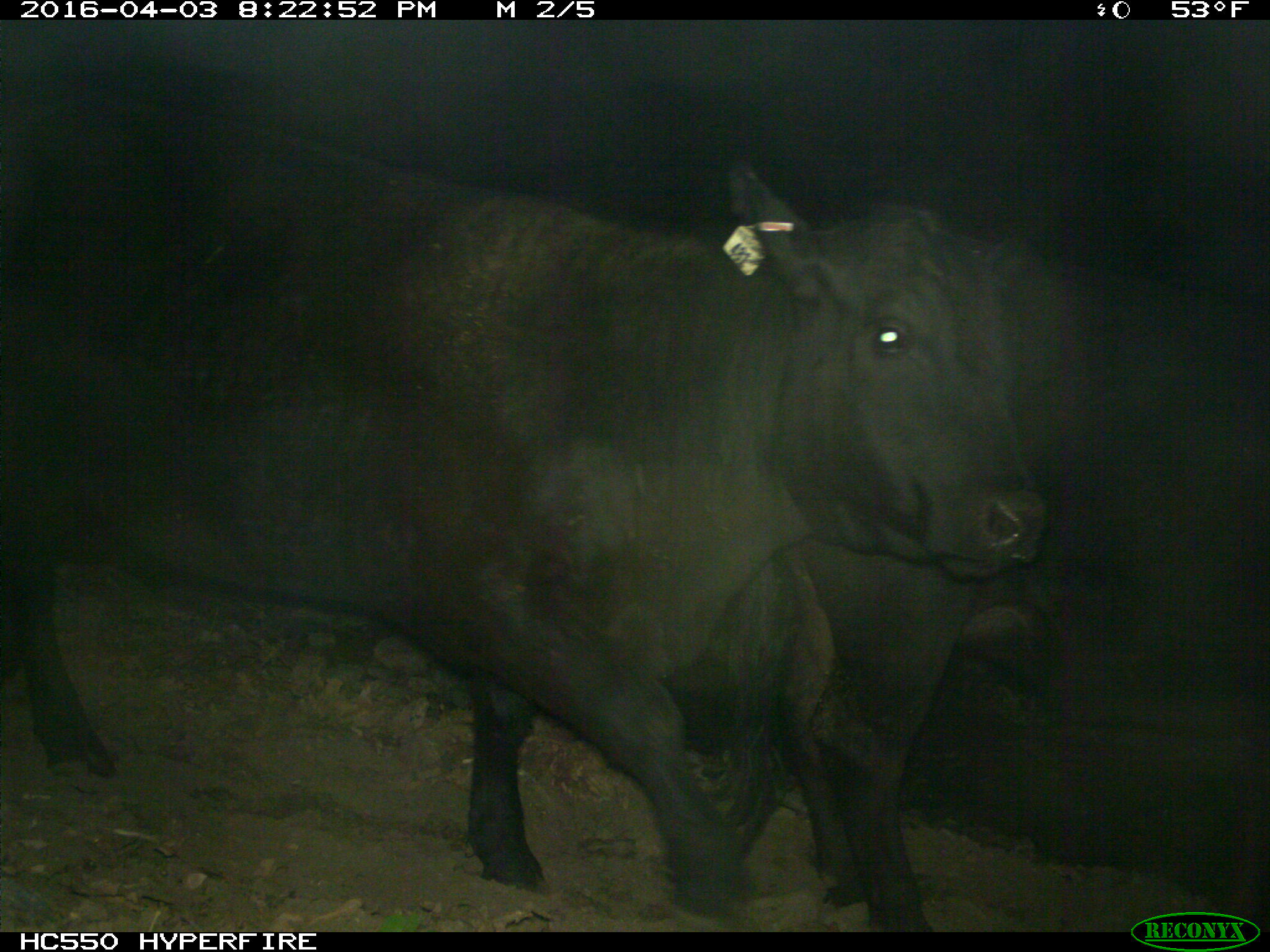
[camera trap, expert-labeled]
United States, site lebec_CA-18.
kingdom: Animalia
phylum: Chordata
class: Mammalia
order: Artiodactyla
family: Bovidae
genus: Bos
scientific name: Bos taurus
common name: domestic cow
Bos taurus (domestic cow).